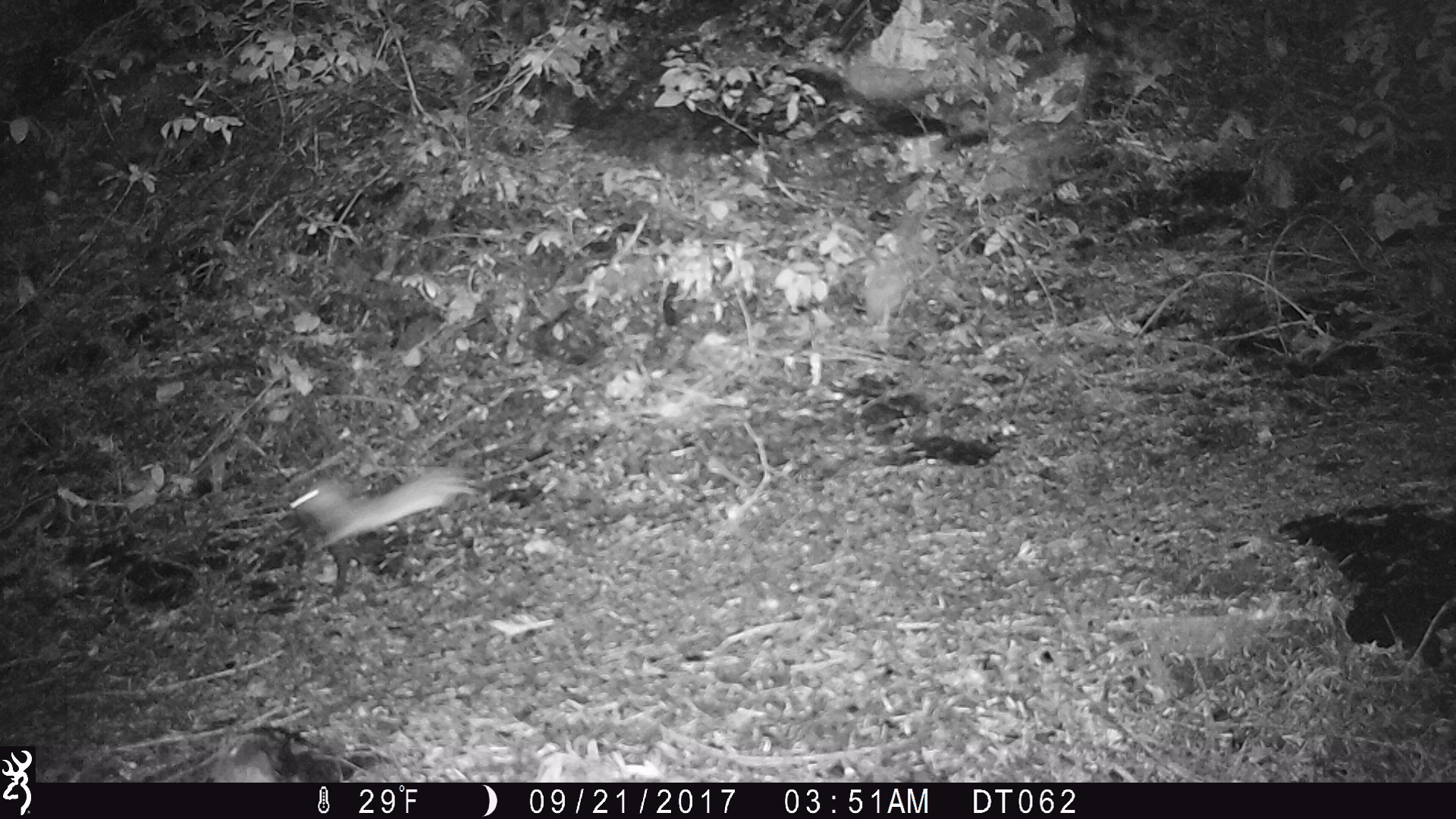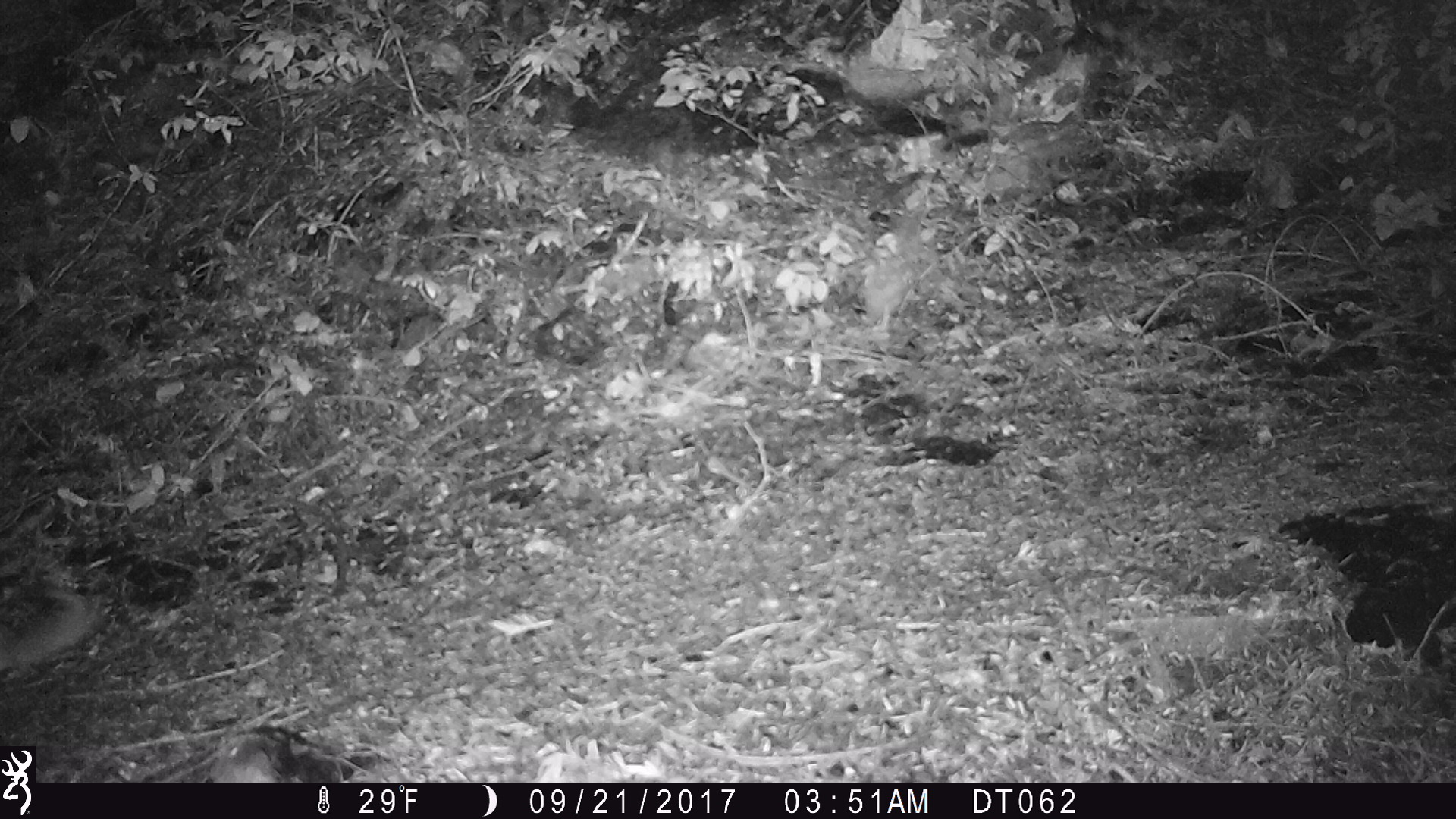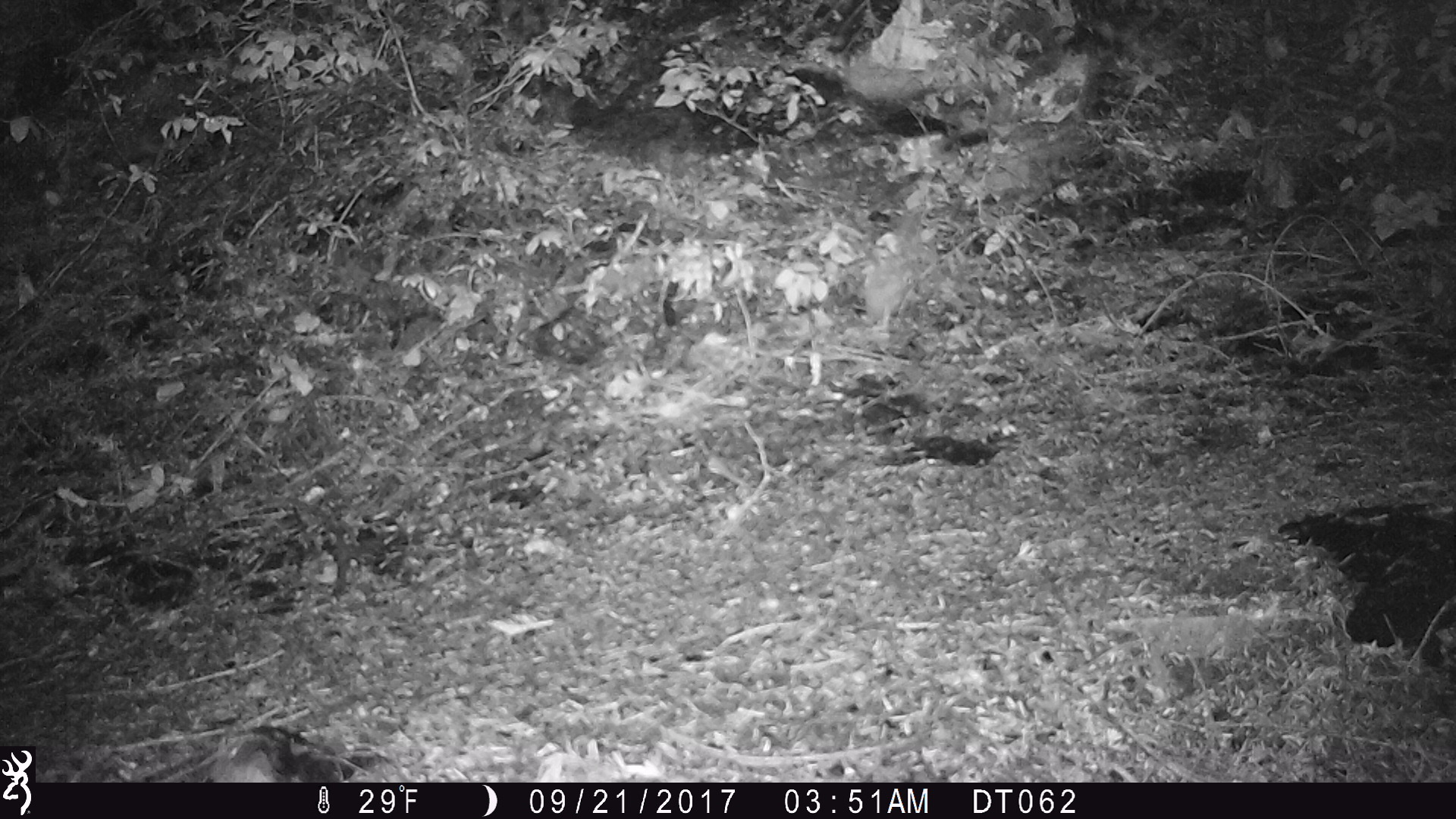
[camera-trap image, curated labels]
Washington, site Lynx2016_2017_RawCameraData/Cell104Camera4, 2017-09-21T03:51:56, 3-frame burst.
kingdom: Animalia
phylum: Chordata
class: Mammalia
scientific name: Mammalia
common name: small mammal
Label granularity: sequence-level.